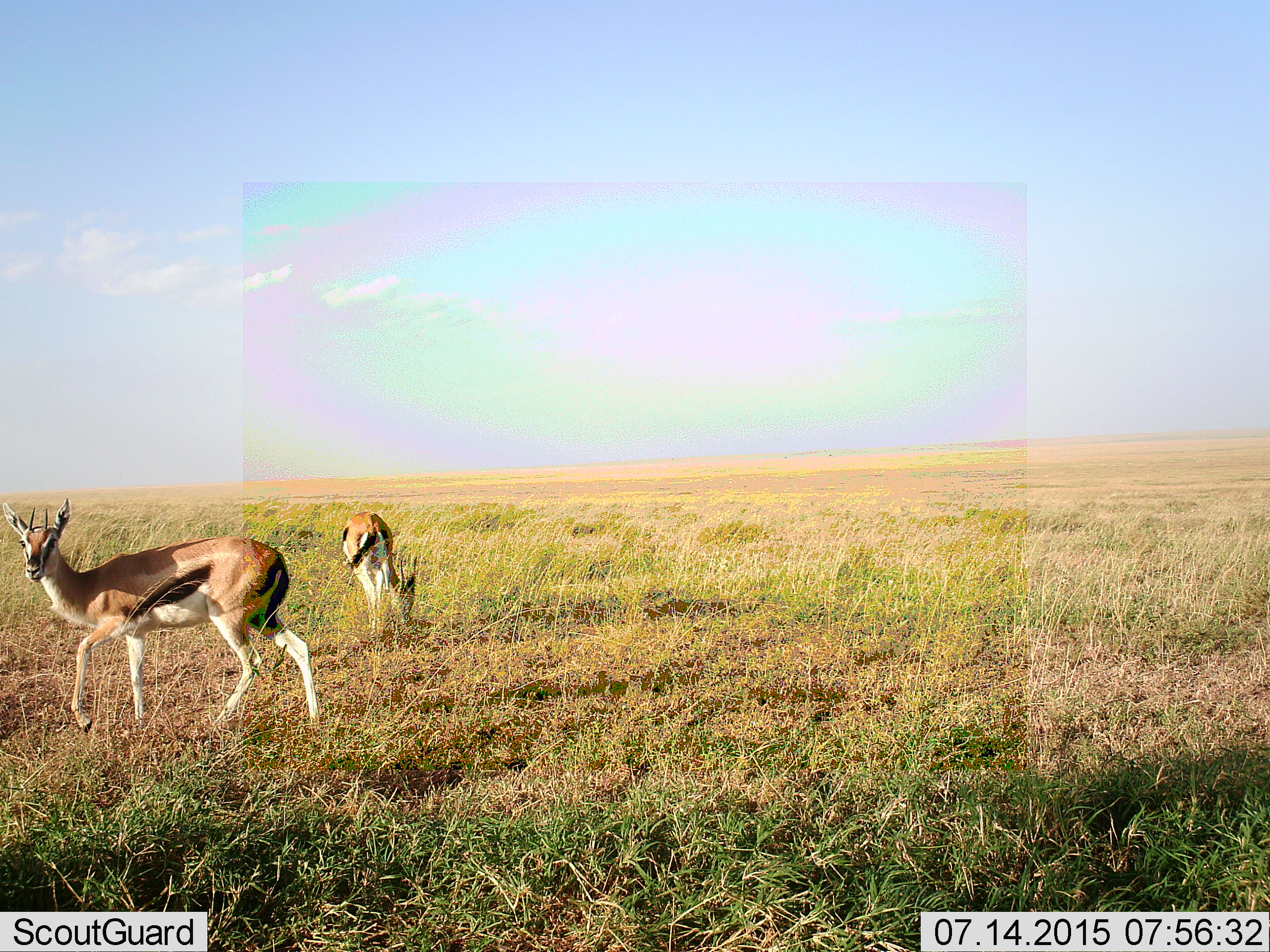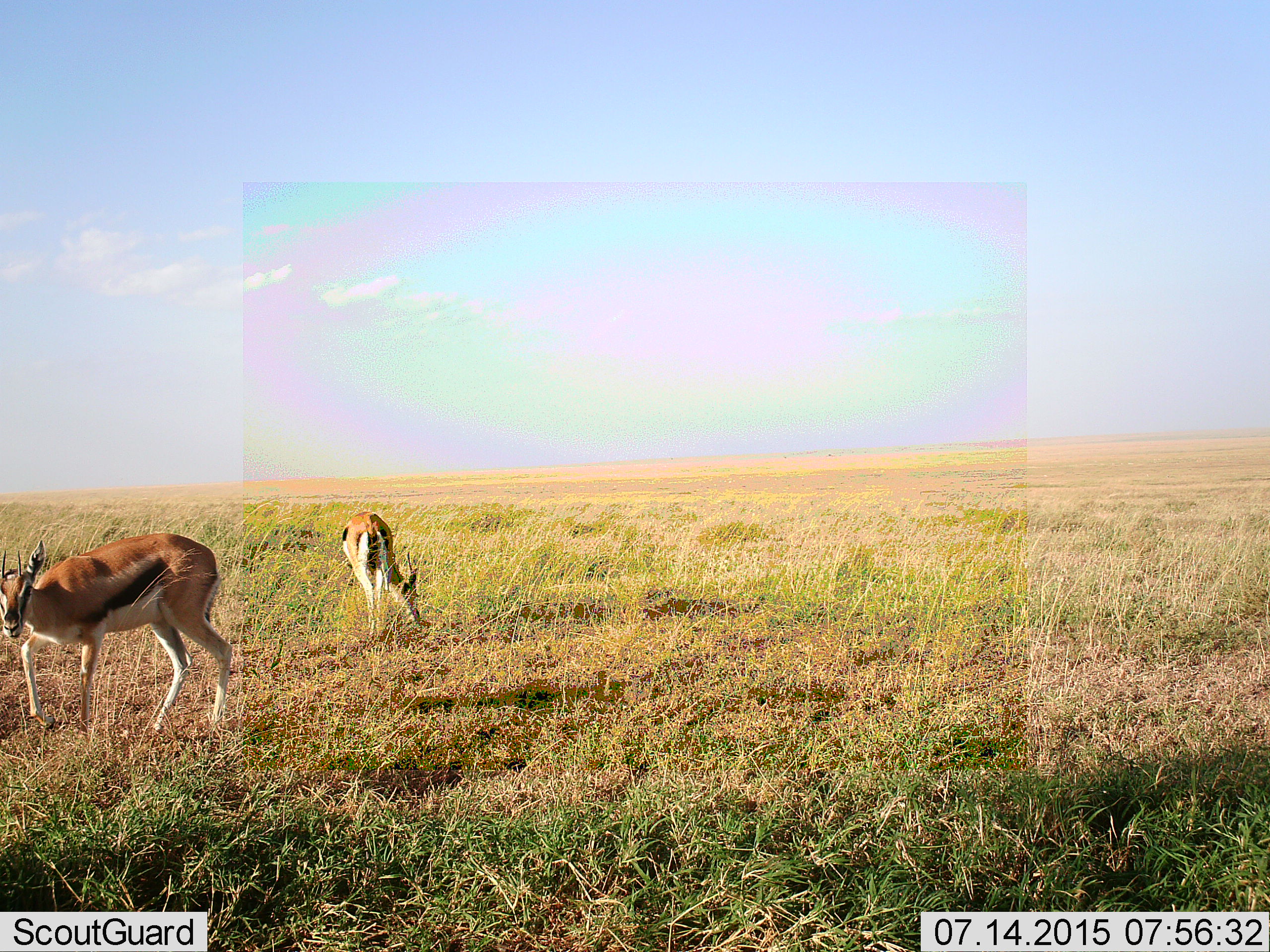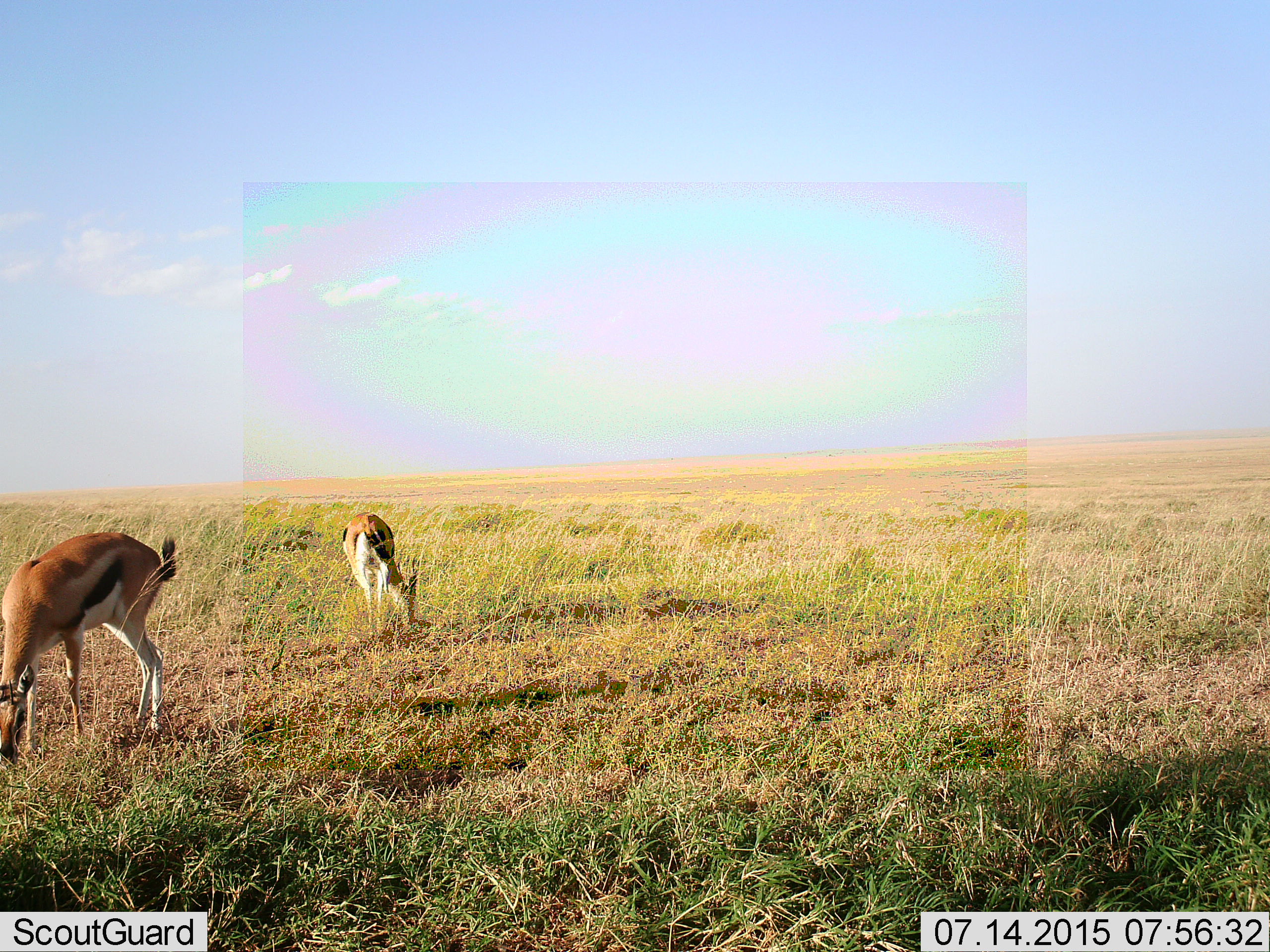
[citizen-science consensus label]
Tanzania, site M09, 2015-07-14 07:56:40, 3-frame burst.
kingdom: Animalia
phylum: Chordata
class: Mammalia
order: Artiodactyla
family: Bovidae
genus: Eudorcas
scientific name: Eudorcas thomsonii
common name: thomson's gazelle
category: gazellethomsons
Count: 2.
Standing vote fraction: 30%.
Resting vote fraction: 0%.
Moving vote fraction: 40%.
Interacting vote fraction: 0%.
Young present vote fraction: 10%.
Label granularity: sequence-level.